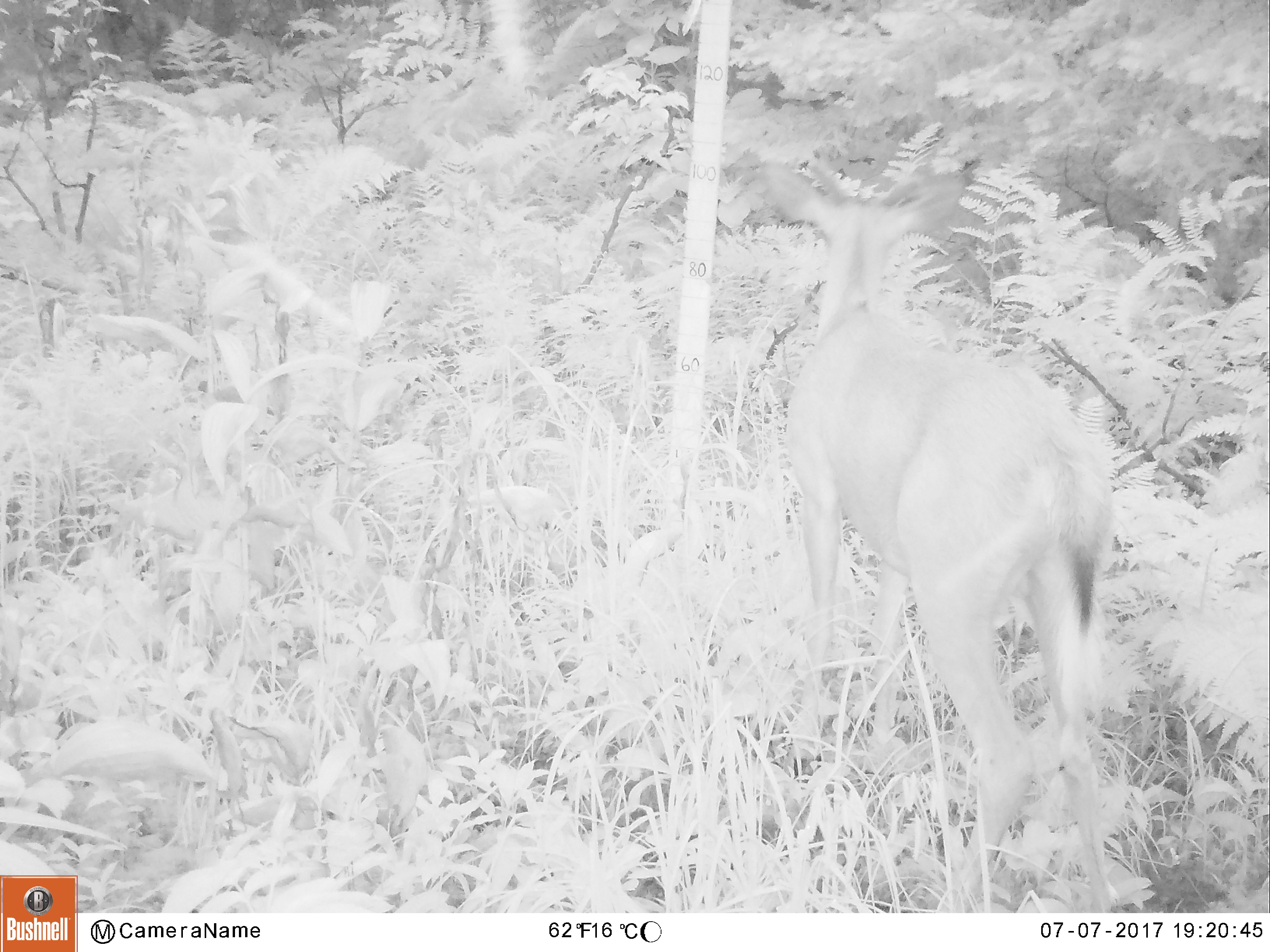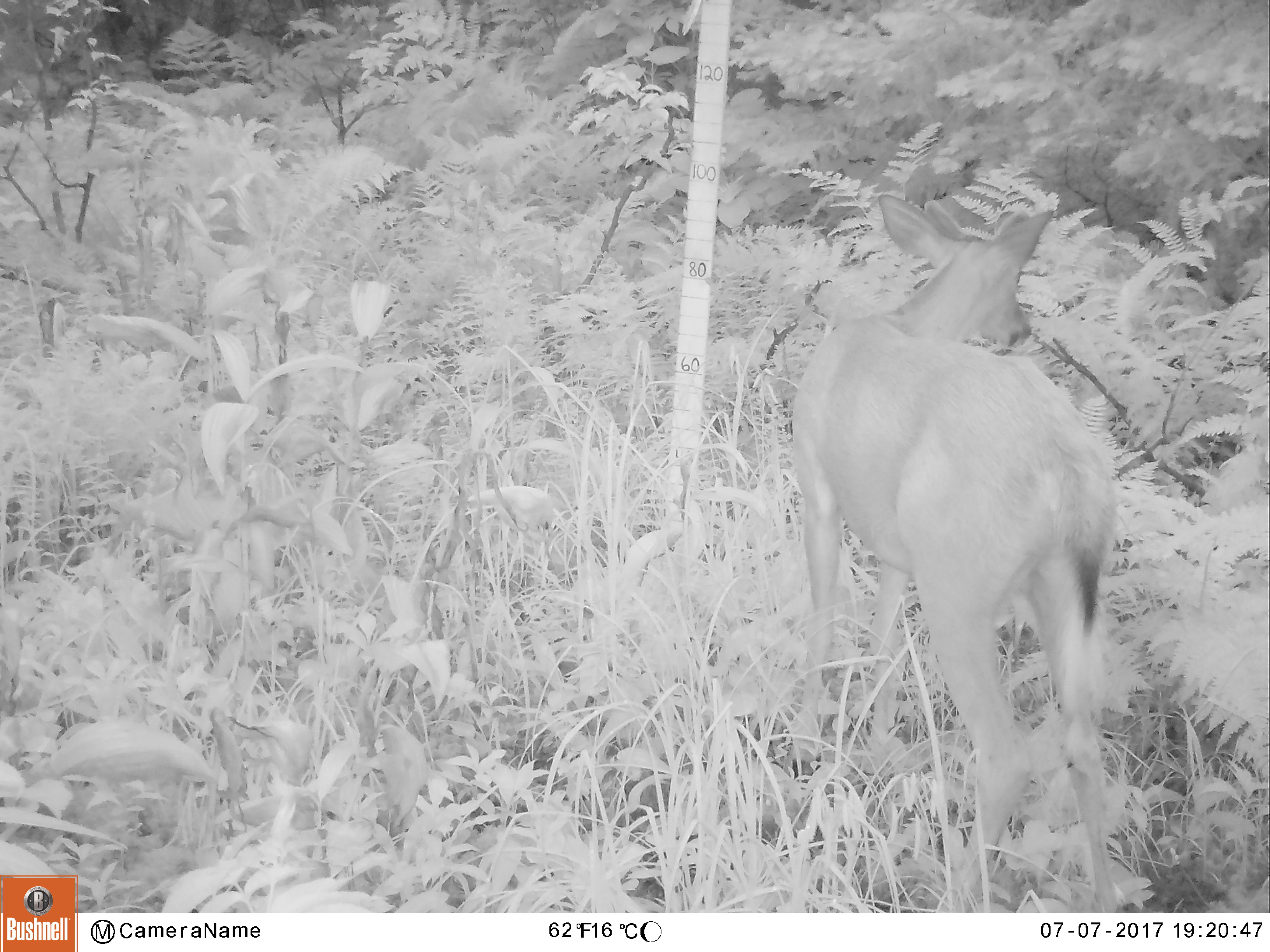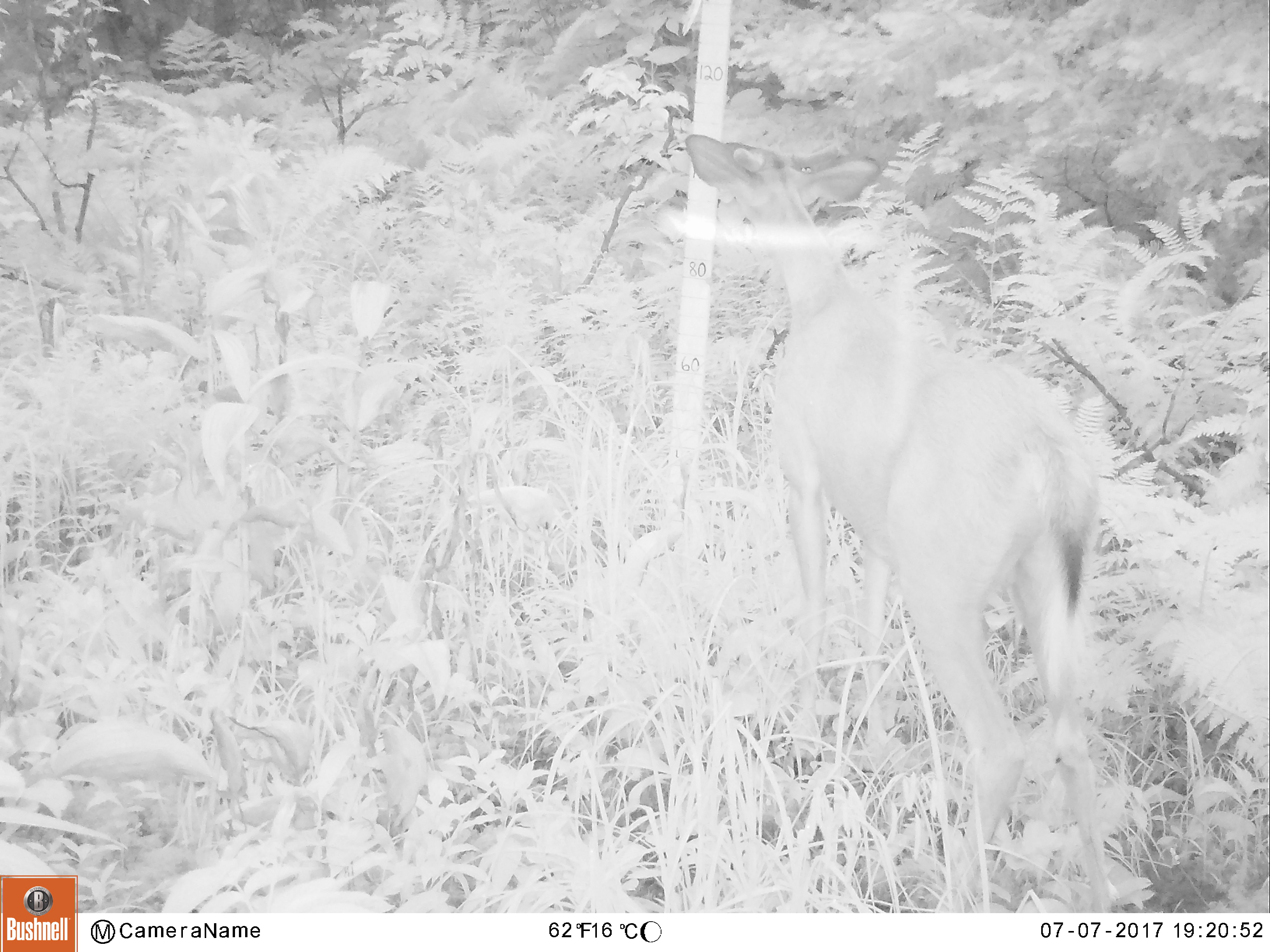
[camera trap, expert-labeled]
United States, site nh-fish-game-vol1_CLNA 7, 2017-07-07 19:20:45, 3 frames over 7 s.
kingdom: Animalia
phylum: Chordata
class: Mammalia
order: Artiodactyla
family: Cervidae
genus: Odocoileus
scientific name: Odocoileus virginianus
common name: white-tailed deer